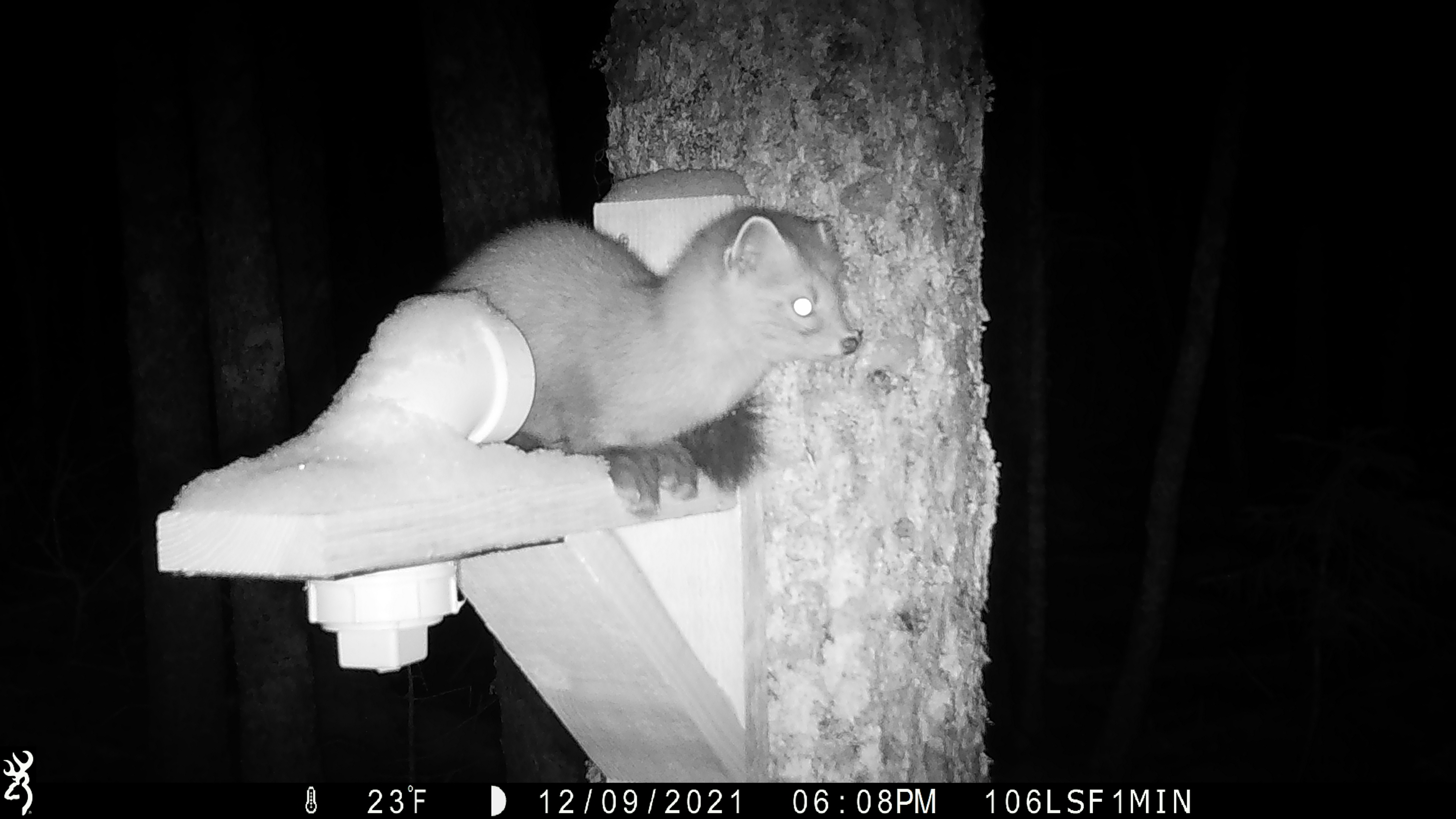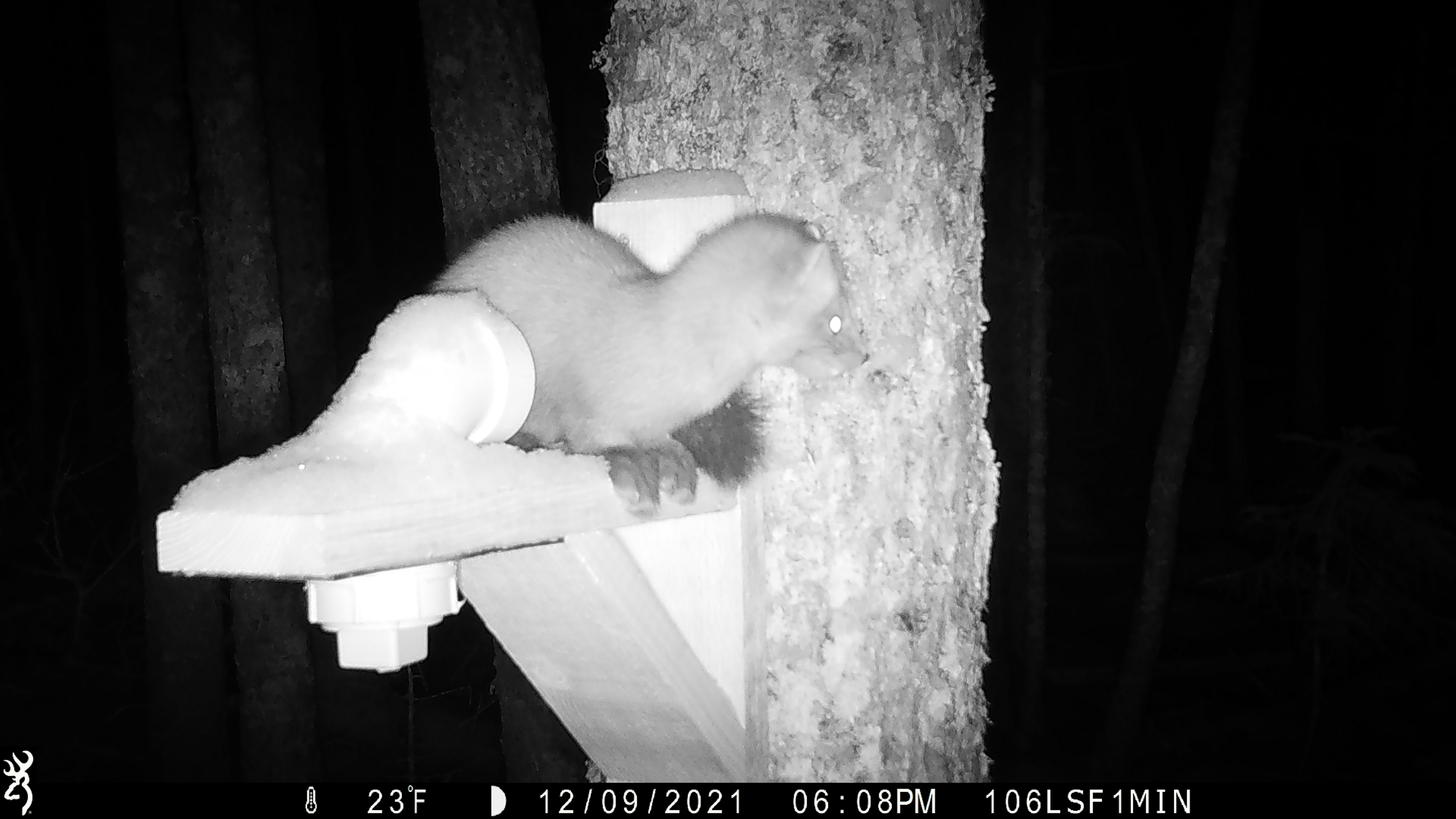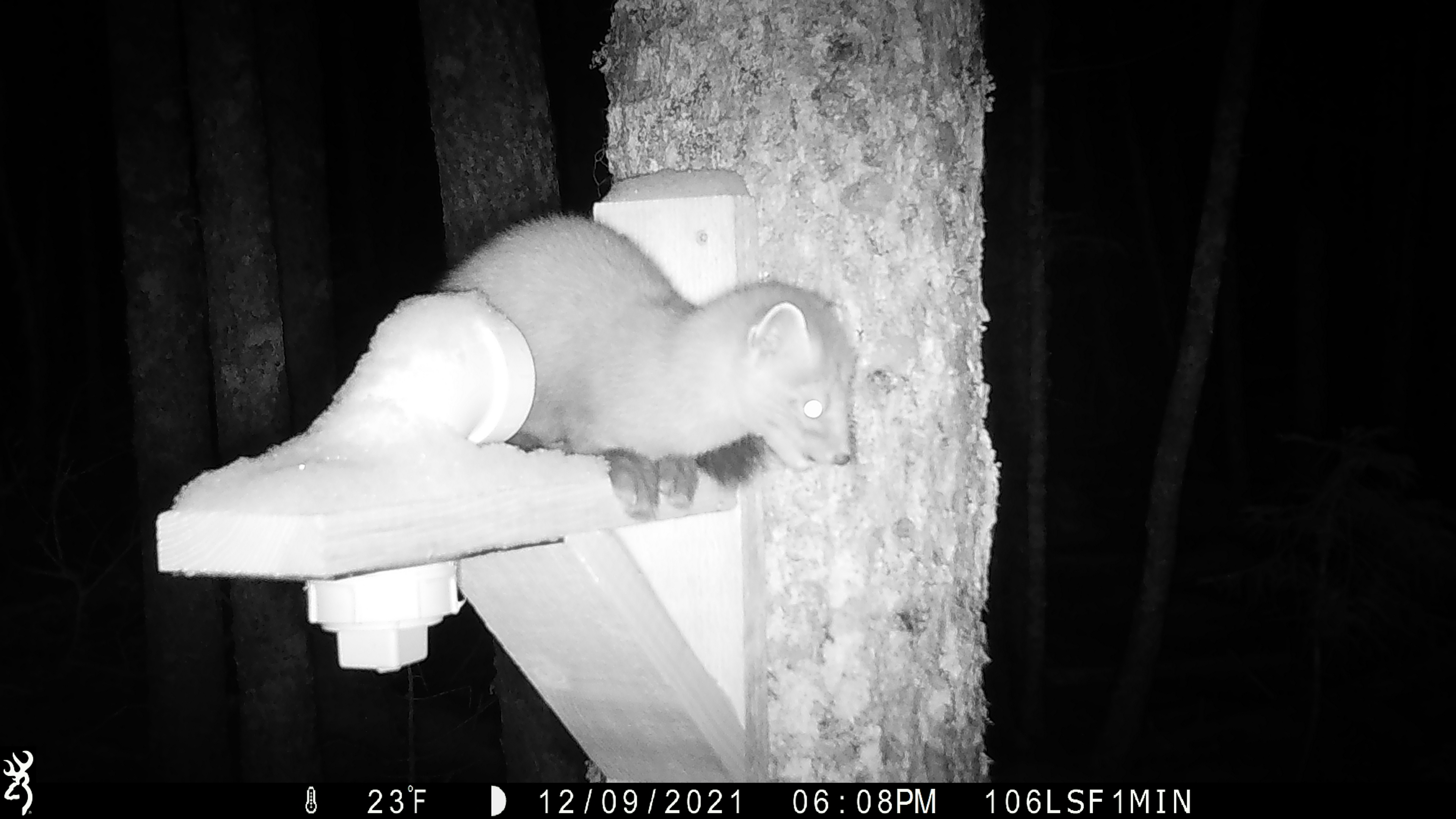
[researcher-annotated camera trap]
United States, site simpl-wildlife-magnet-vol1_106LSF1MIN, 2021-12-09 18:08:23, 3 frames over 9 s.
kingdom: Animalia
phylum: Chordata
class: Mammalia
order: Carnivora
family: Mustelidae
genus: Martes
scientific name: Martes americana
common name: american marten